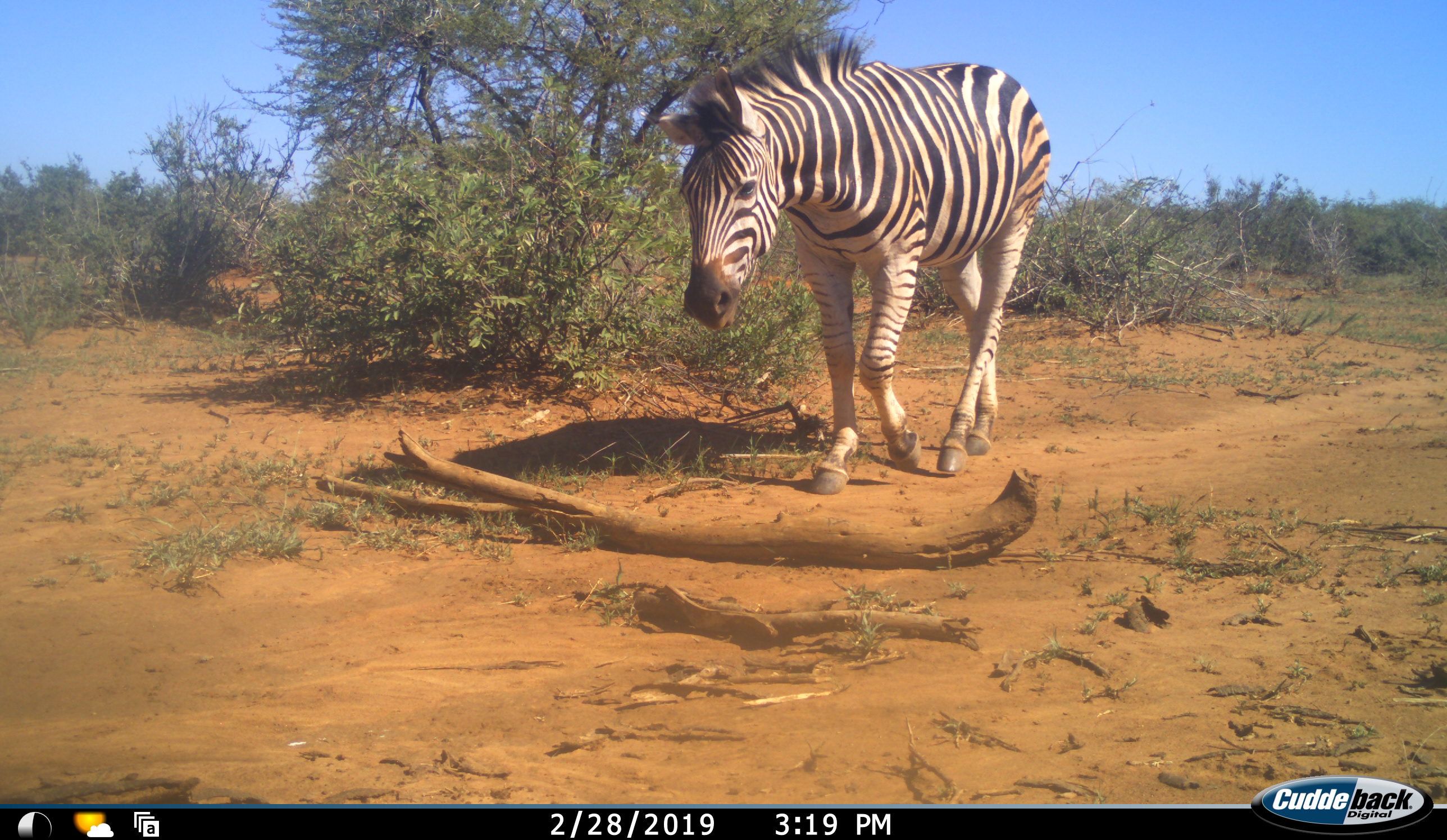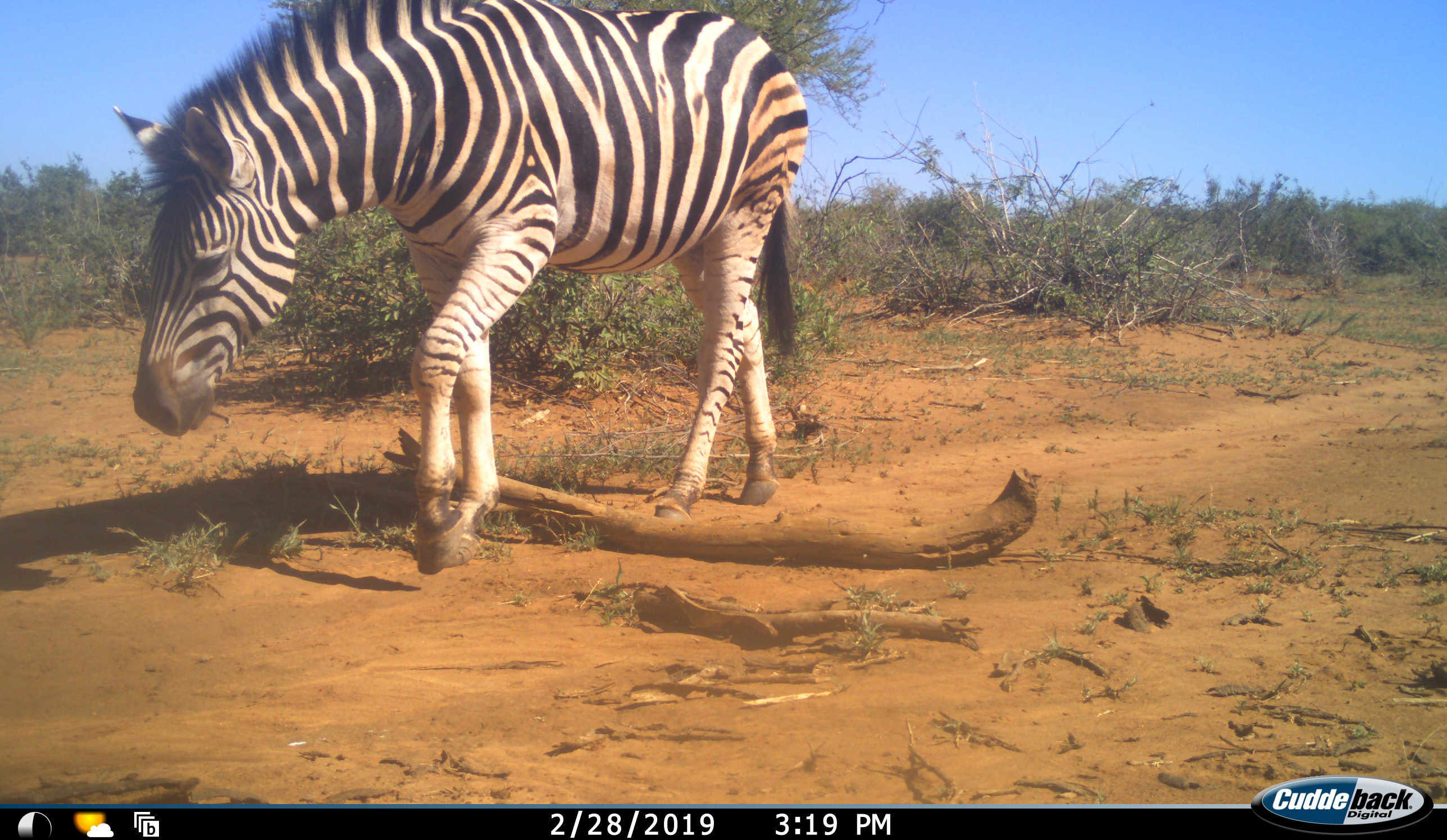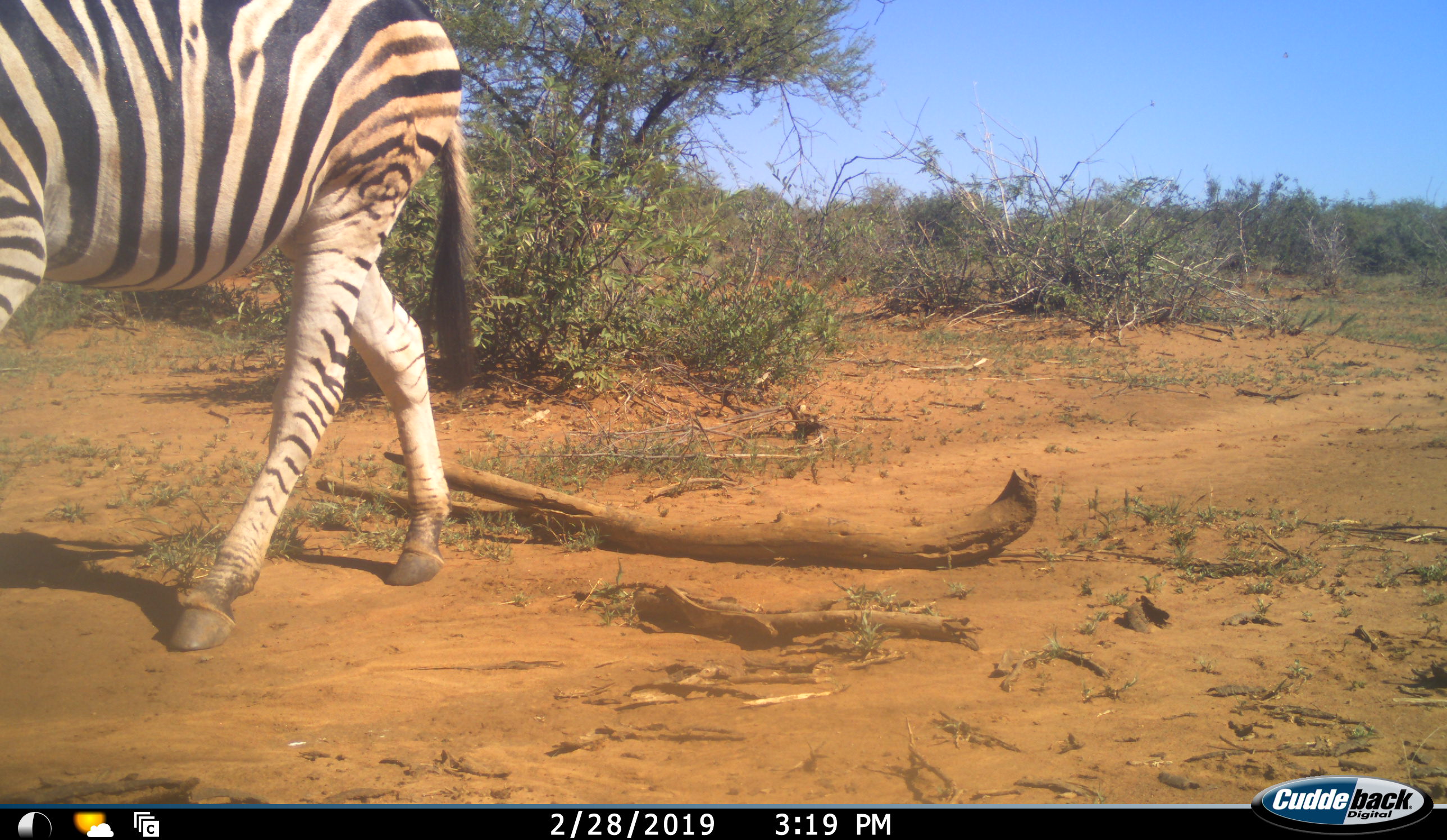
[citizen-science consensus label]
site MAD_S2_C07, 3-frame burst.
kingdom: Animalia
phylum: Chordata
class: Mammalia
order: Perissodactyla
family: Equidae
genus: Equus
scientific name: Equus quagga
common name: plains zebra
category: zebraplains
Zebraplains (plains zebra) (Equus quagga), count 1. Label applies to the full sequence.